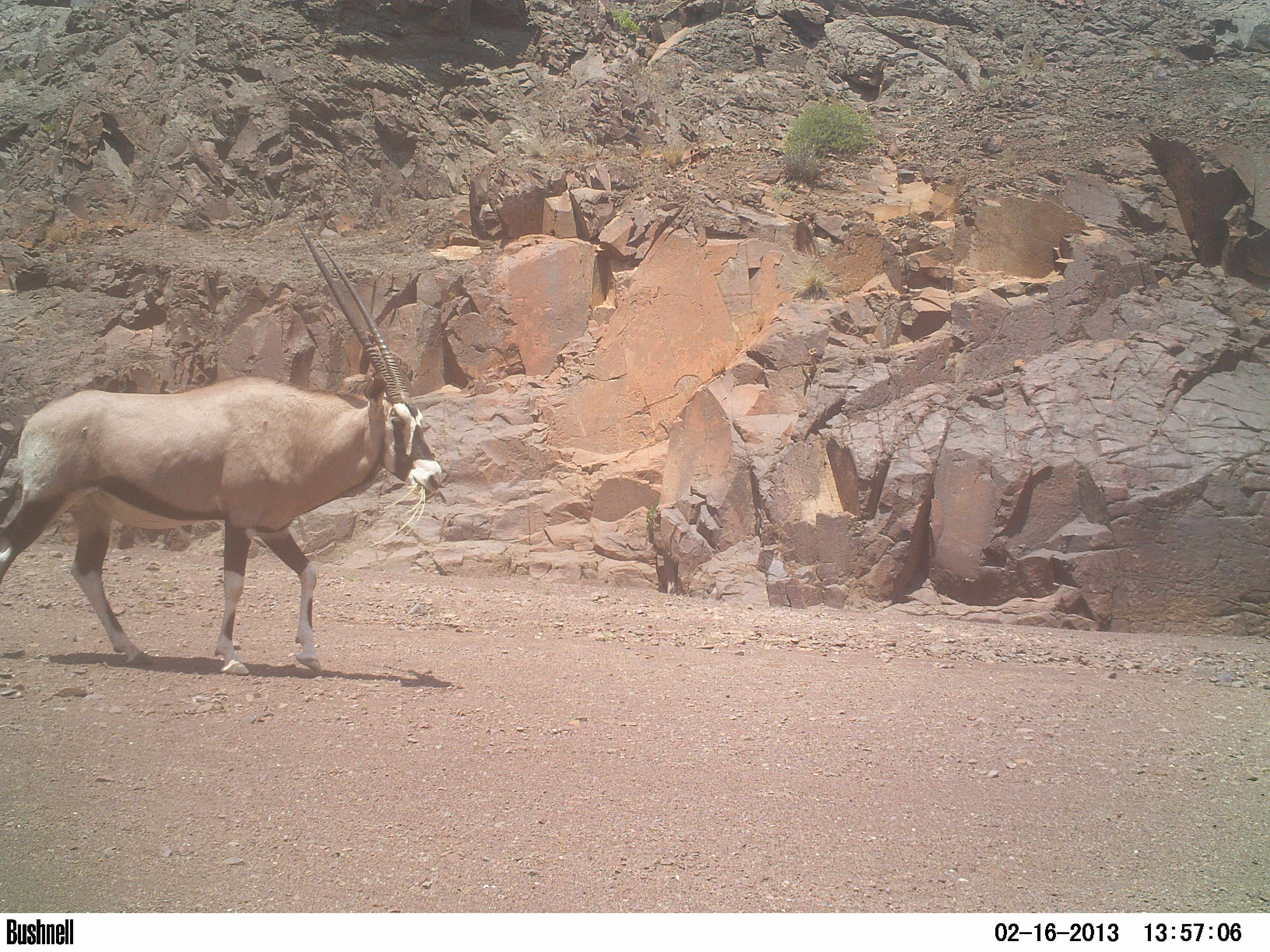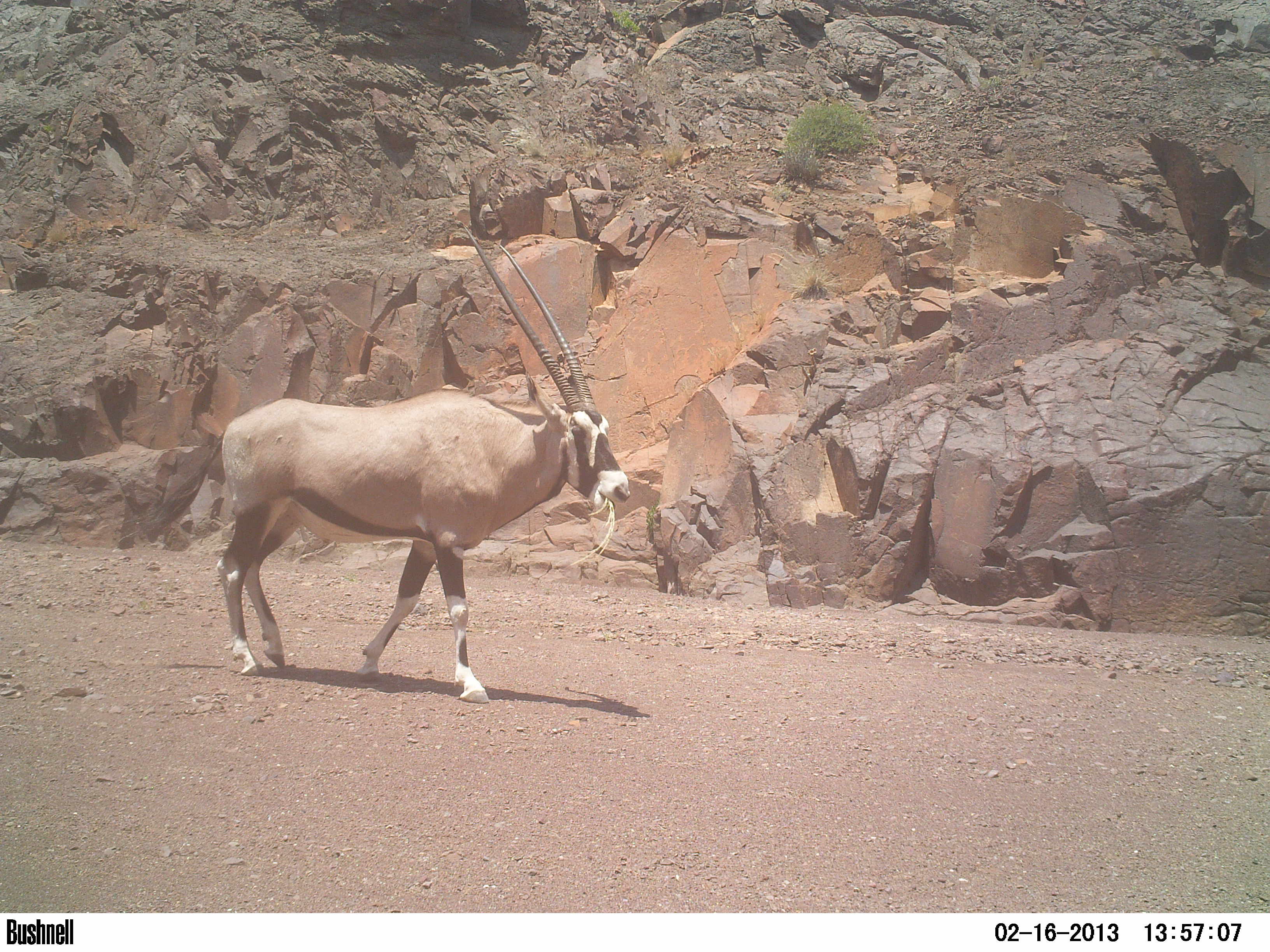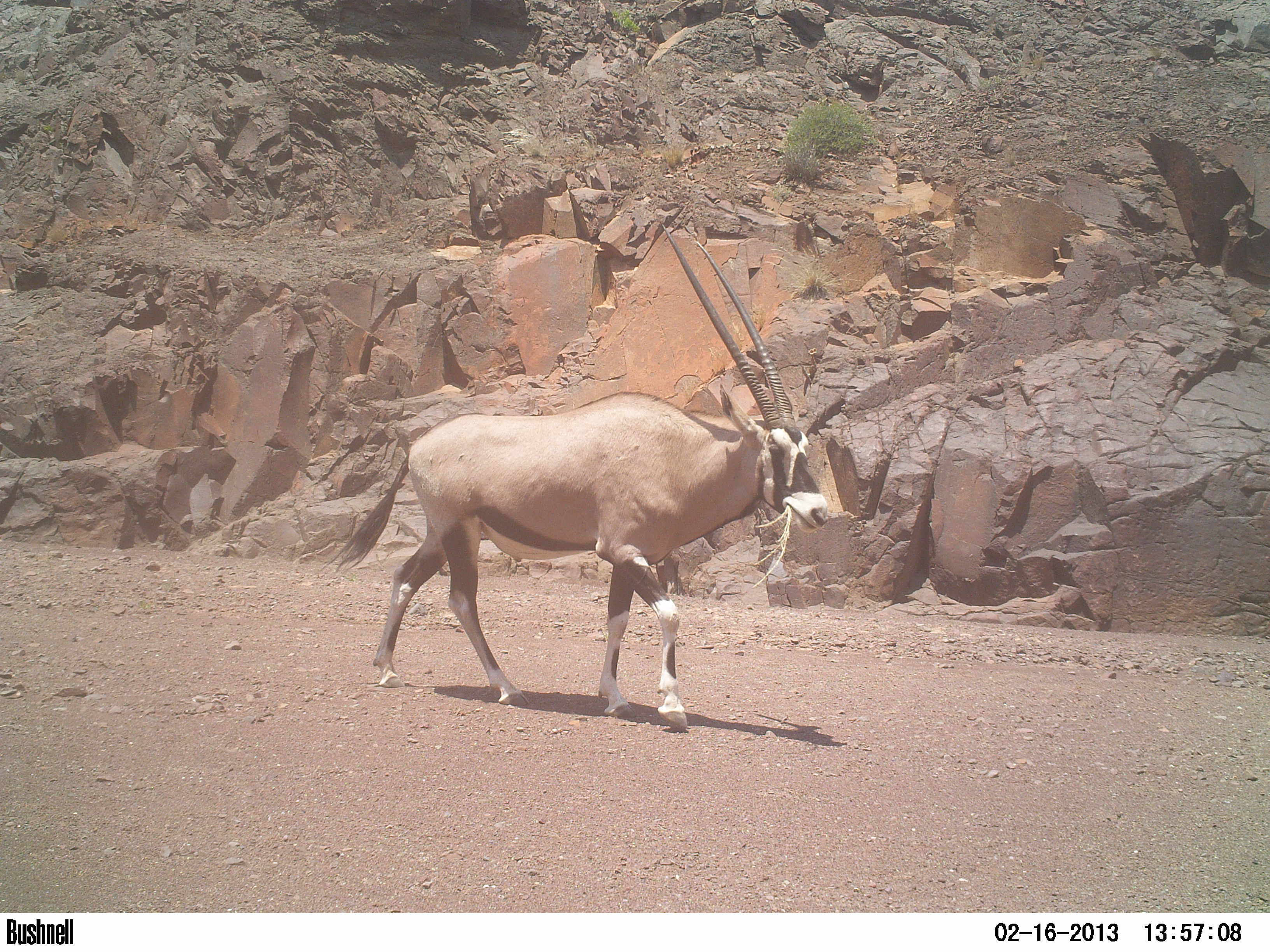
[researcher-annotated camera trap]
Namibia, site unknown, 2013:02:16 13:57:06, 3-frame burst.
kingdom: Animalia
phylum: Chordata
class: Mammalia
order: Artiodactyla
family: Bovidae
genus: Oryx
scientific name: Oryx gazella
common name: gemsbok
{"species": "Oryx gazella (gemsbok)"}